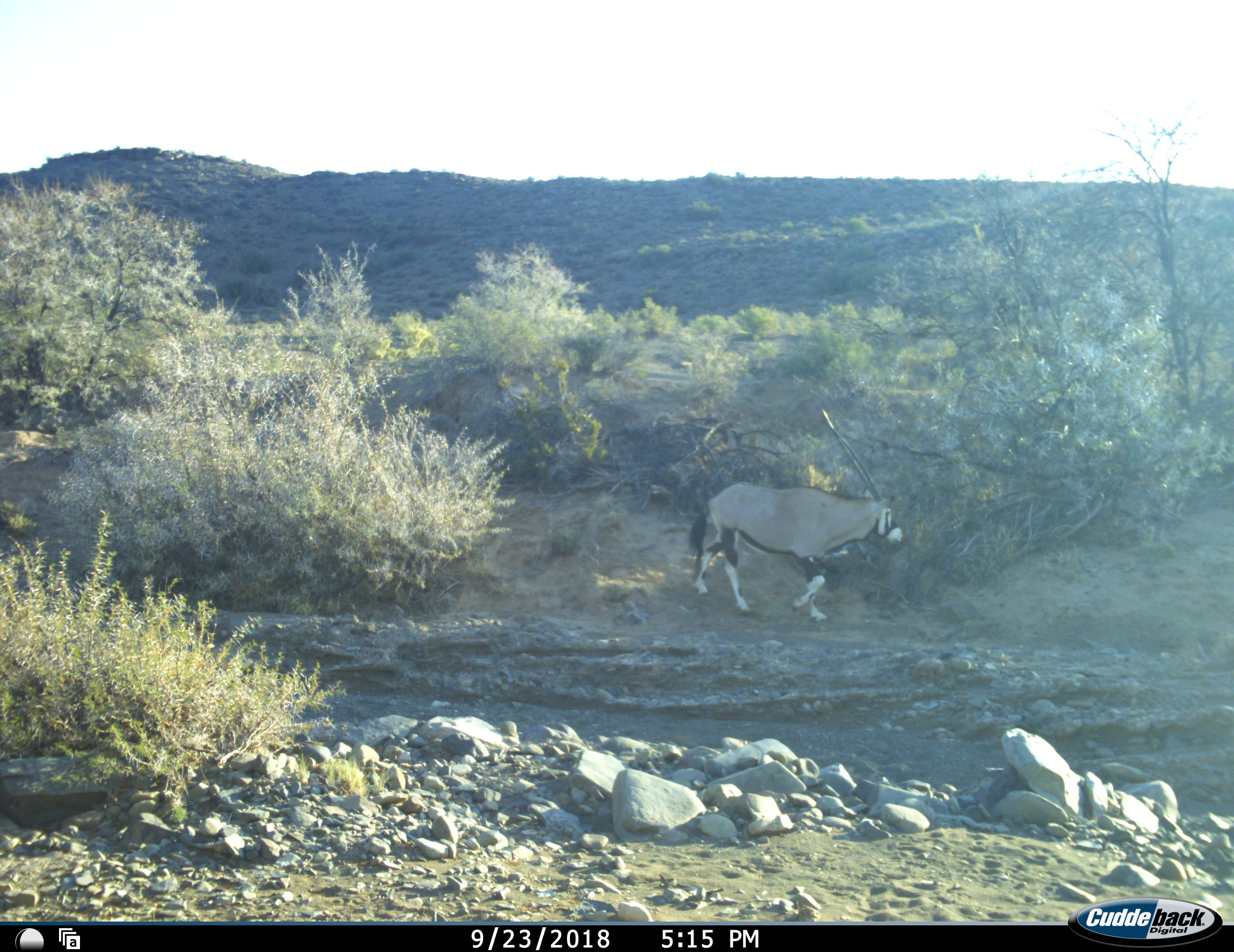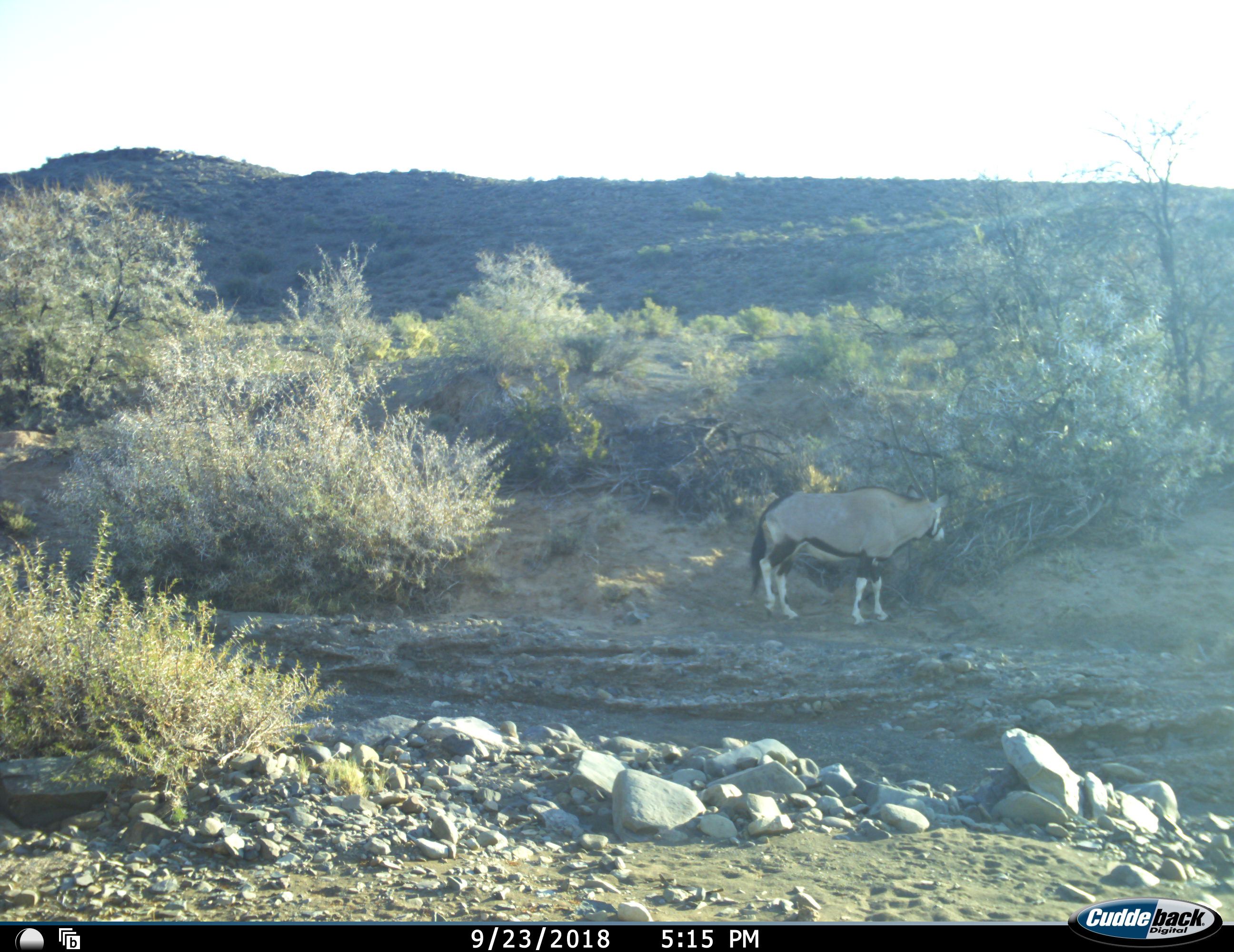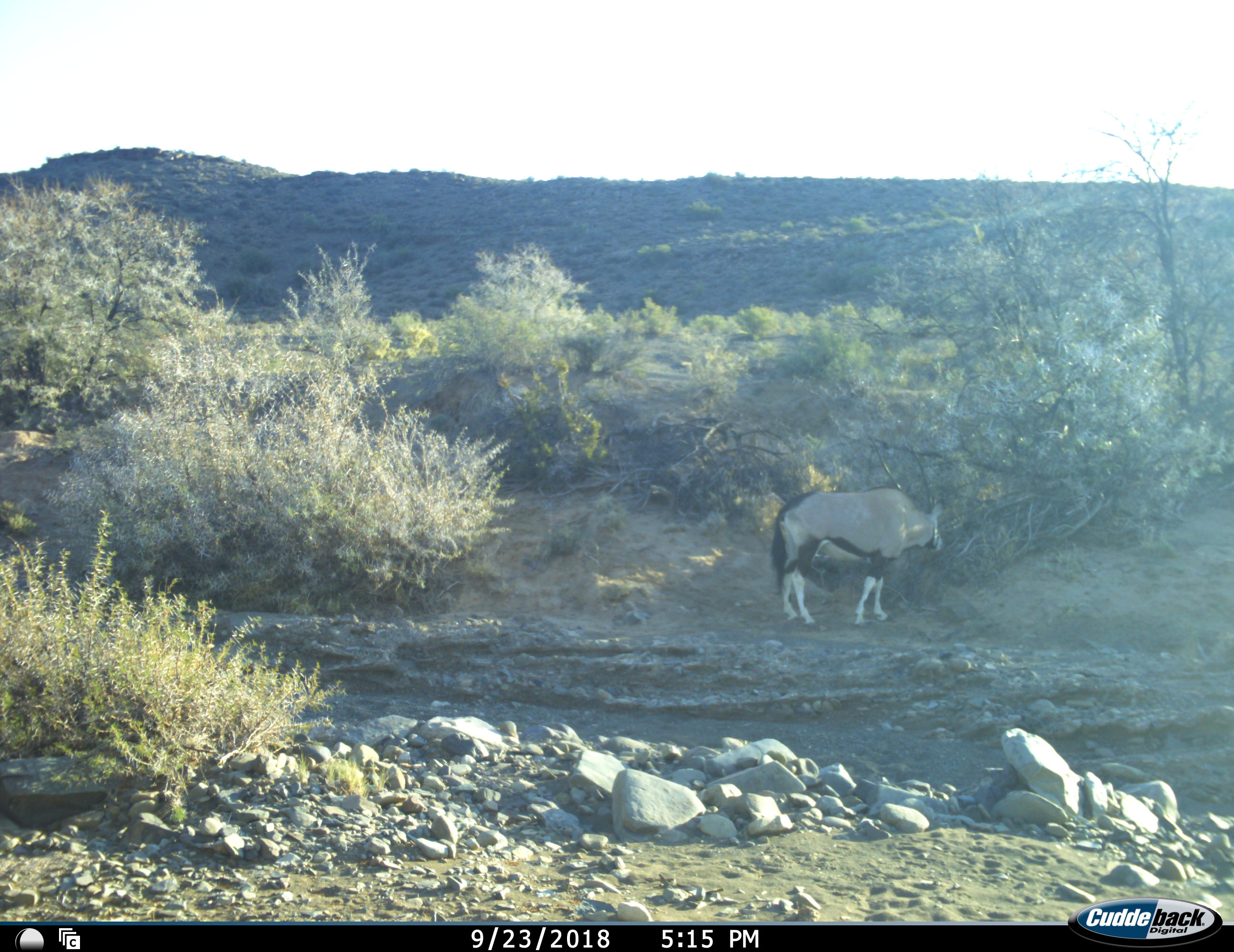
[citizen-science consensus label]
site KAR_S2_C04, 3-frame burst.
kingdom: Animalia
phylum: Chordata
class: Mammalia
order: Artiodactyla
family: Bovidae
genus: Oryx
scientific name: Oryx gazella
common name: gemsbok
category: oryx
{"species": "oryx (gemsbok) (Oryx gazella)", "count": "1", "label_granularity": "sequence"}